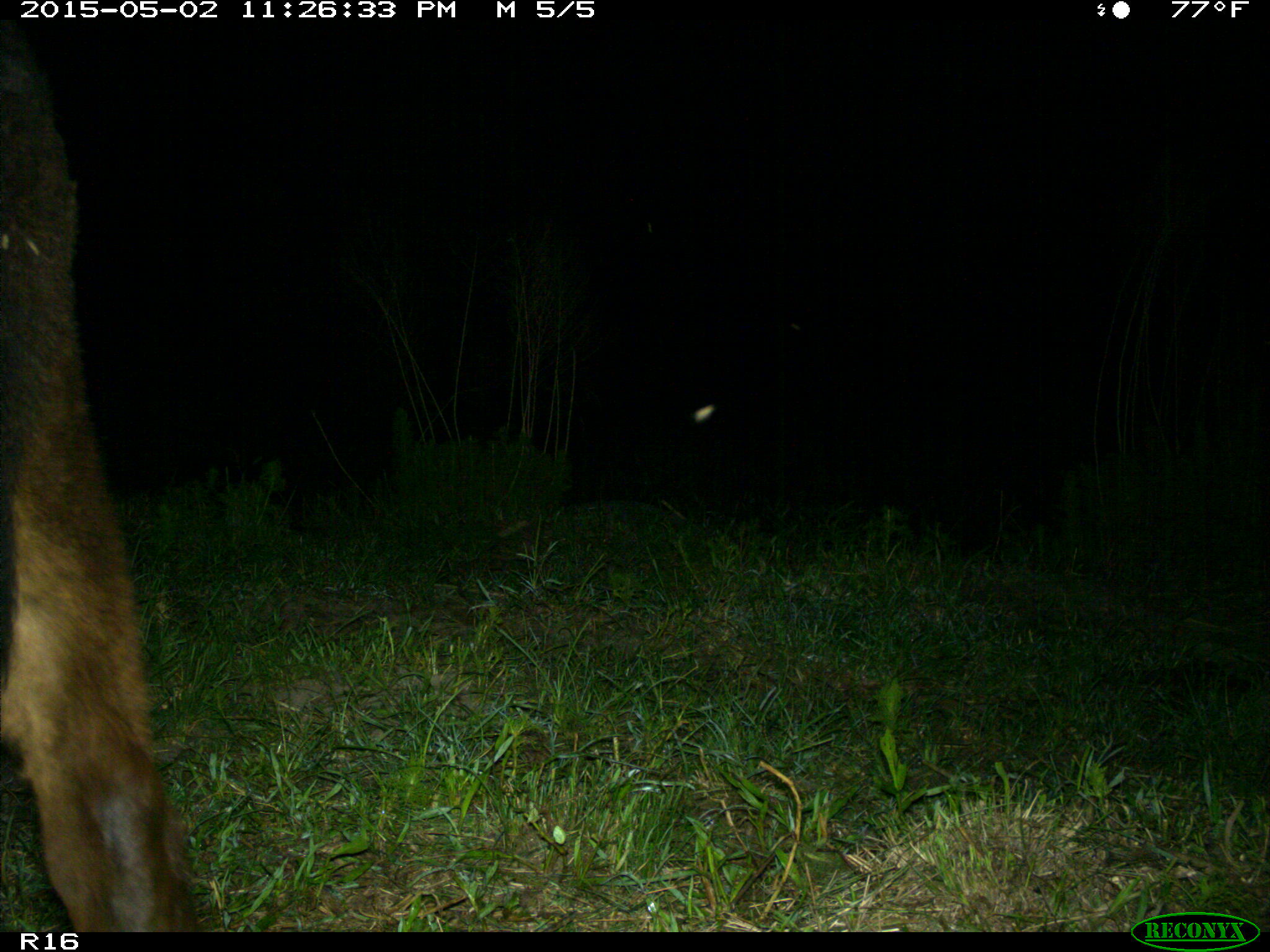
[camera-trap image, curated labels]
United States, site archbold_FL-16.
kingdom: Animalia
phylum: Chordata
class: Mammalia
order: Artiodactyla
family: Bovidae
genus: Bos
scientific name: Bos taurus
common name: domestic cow